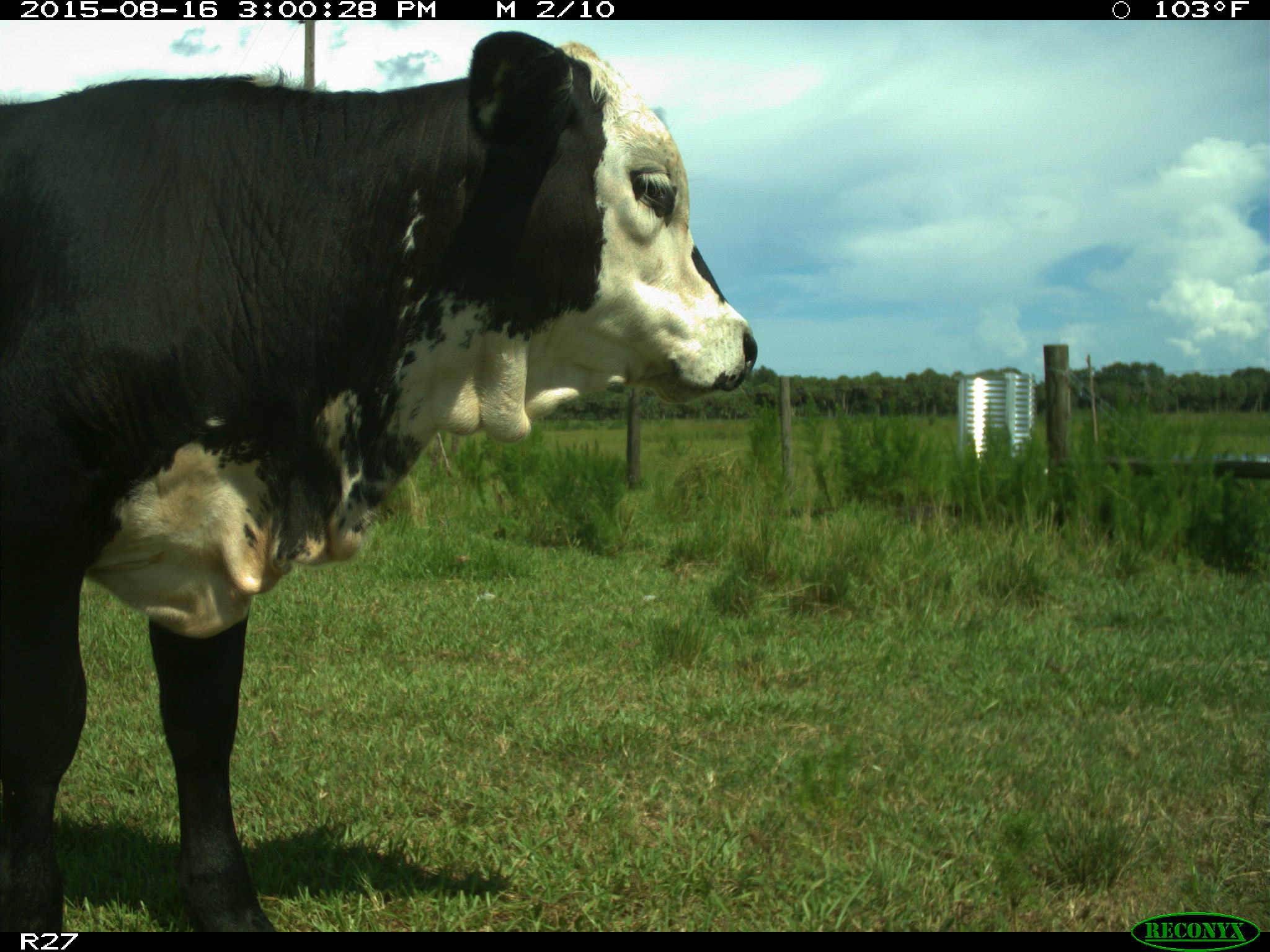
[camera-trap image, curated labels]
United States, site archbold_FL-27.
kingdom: Animalia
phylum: Chordata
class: Mammalia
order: Artiodactyla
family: Bovidae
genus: Bos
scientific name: Bos taurus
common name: domestic cow